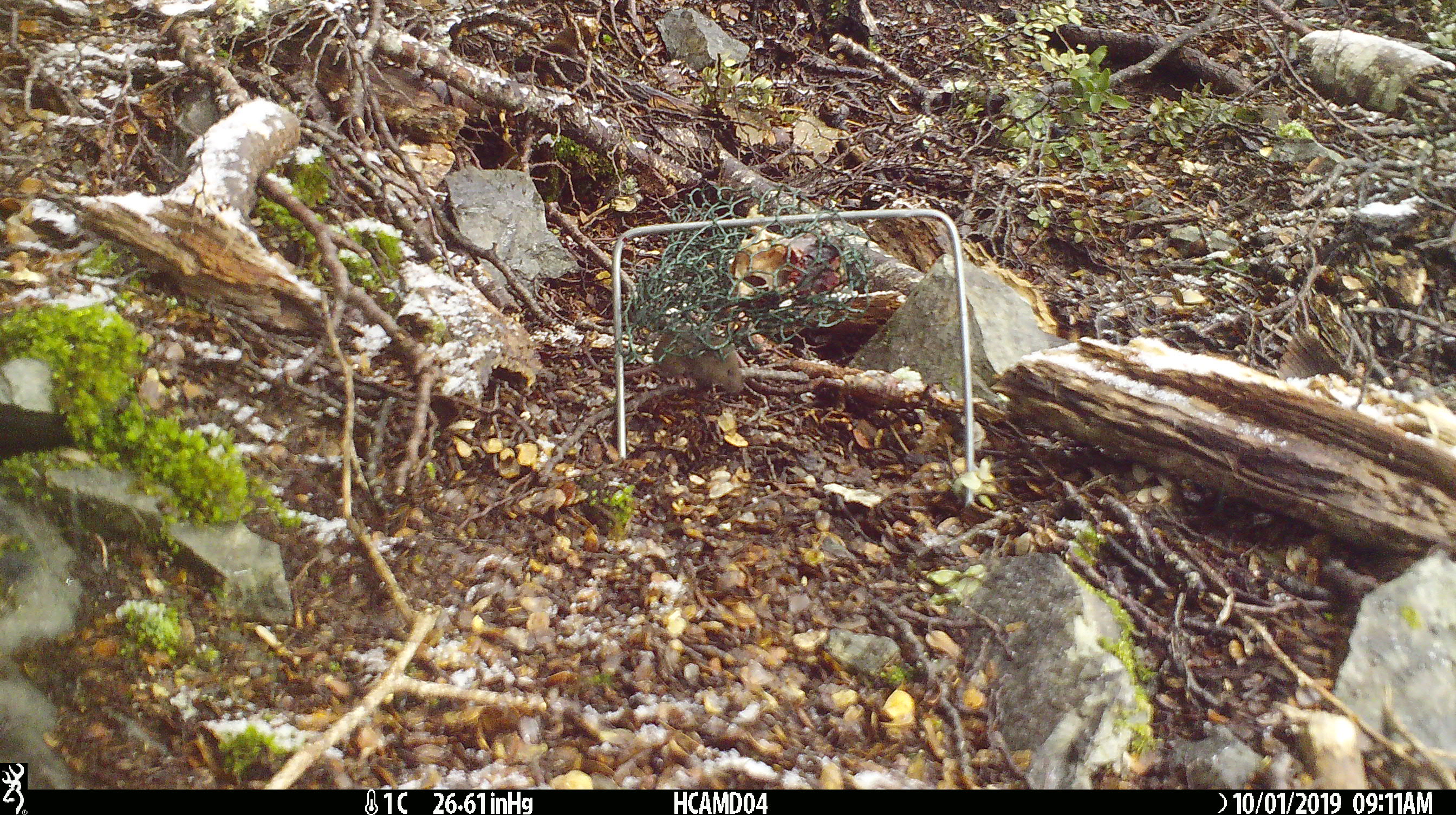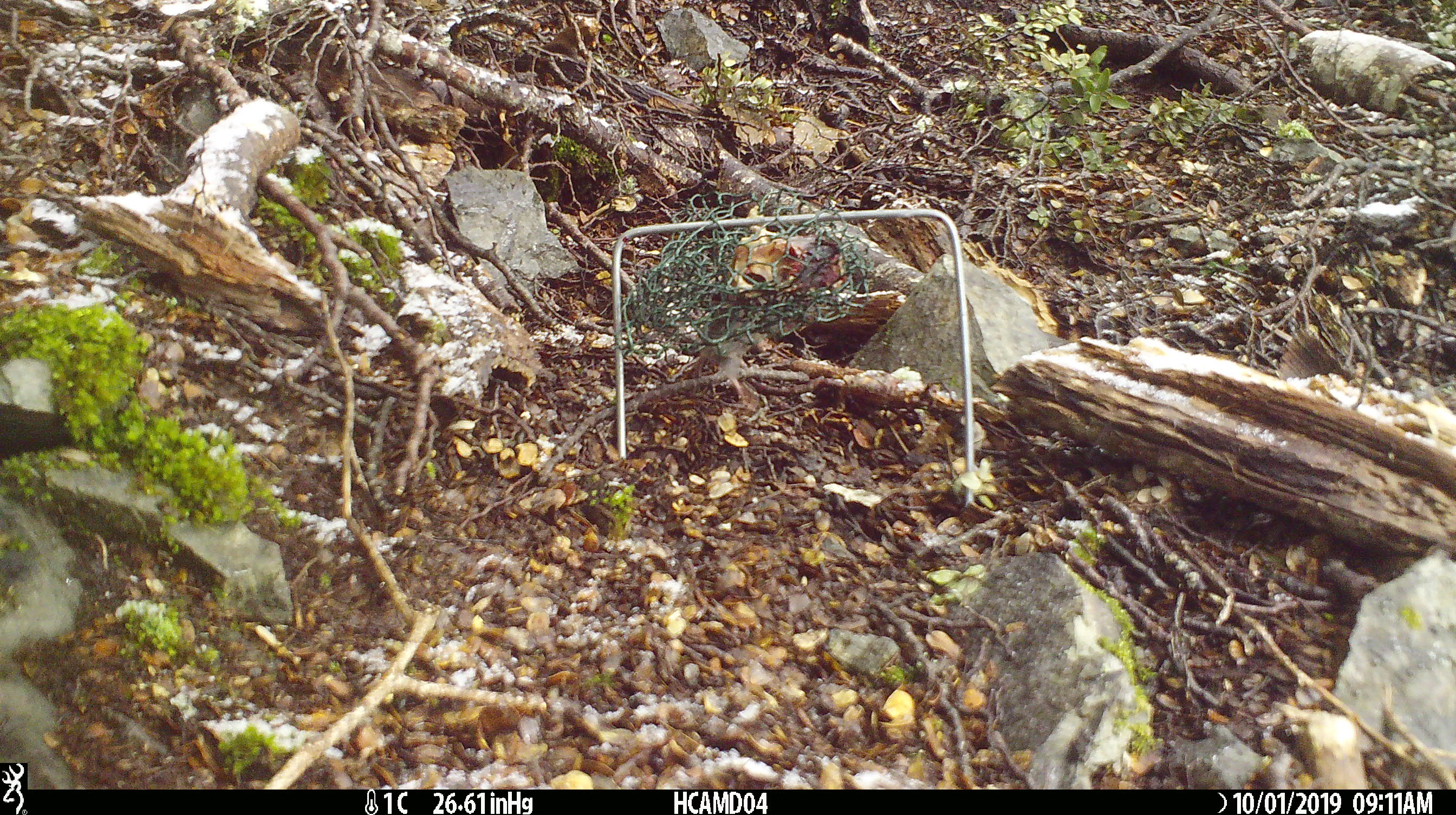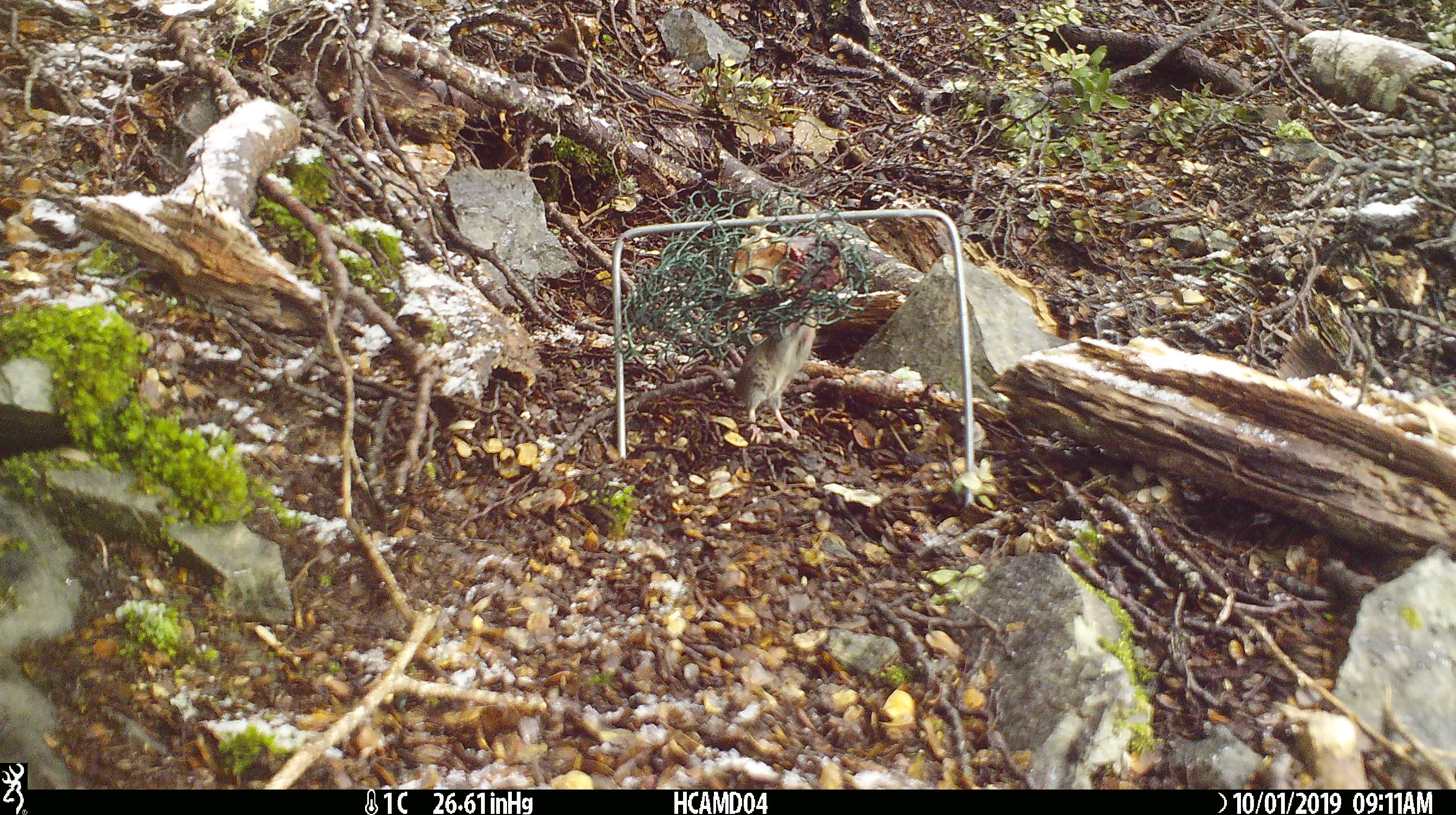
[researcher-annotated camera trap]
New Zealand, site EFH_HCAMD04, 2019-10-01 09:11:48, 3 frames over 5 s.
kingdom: Animalia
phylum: Chordata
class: Mammalia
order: Rodentia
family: Muridae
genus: Mus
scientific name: Mus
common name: mouse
Mouse (Mus).